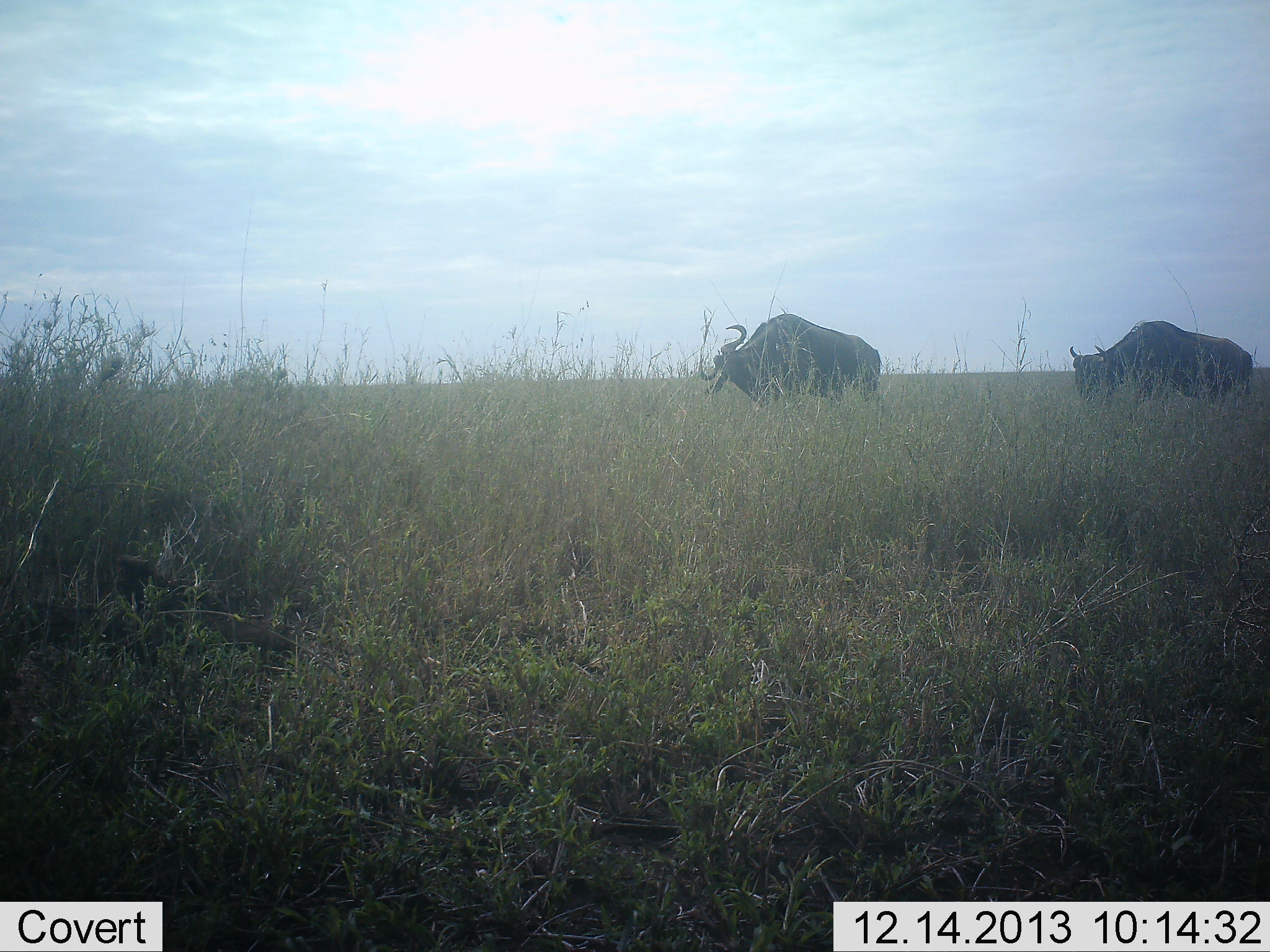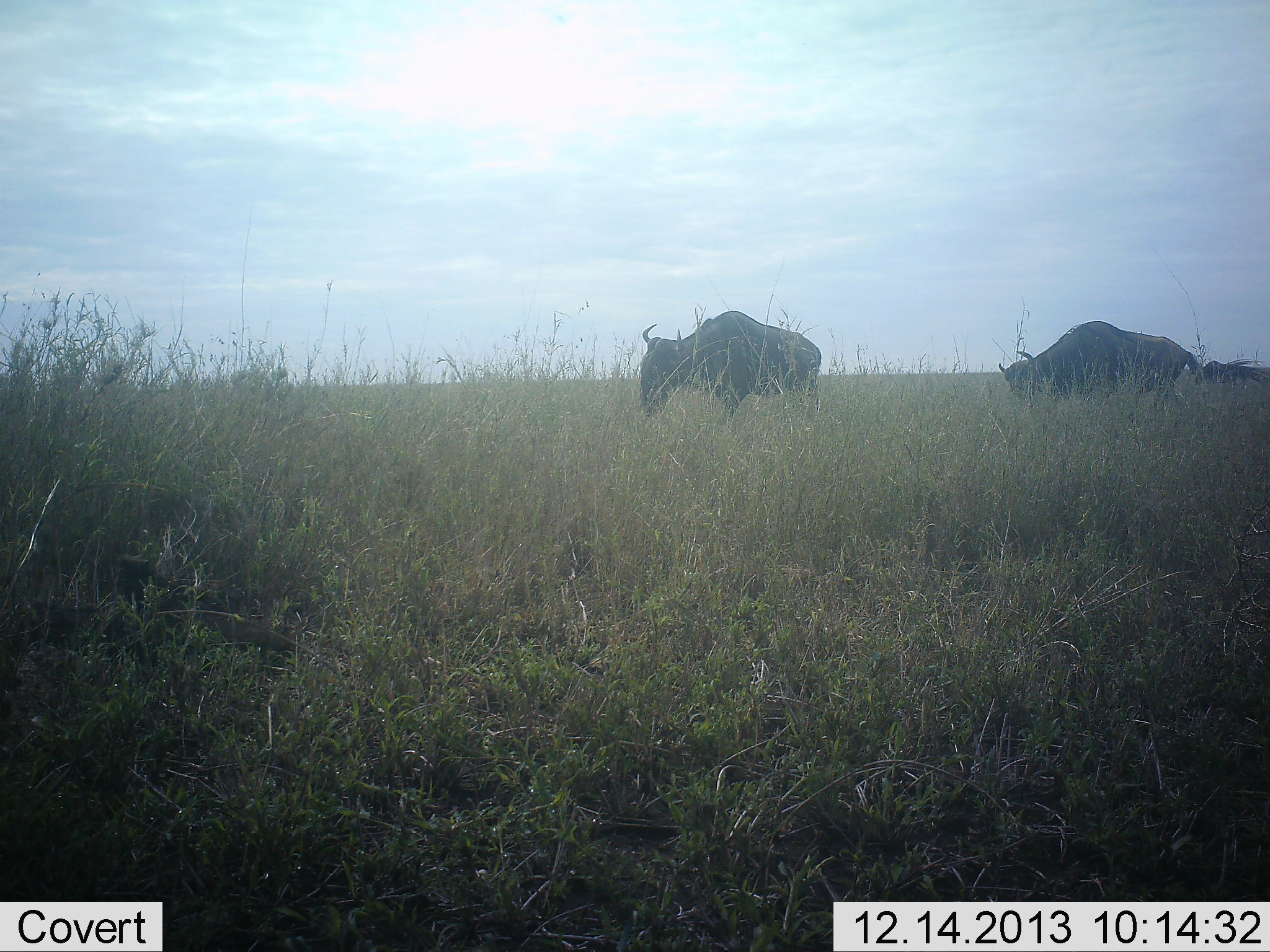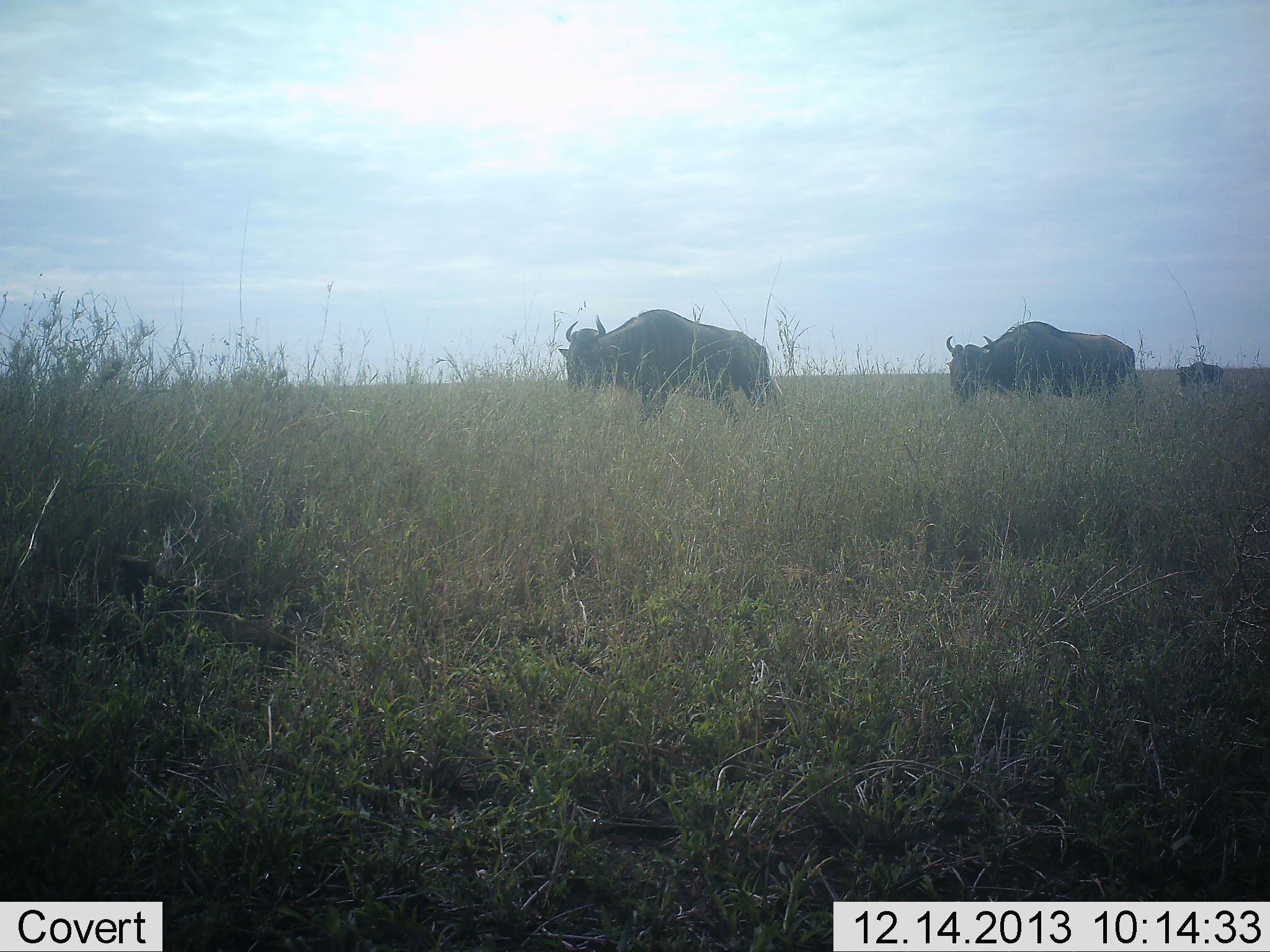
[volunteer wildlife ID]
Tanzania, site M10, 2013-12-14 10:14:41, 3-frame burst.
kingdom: Animalia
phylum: Chordata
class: Mammalia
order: Artiodactyla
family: Bovidae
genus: Connochaetes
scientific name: Connochaetes taurinus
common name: blue wildebeest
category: wildebeest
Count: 3.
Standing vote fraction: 12%.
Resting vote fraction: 0%.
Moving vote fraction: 84%.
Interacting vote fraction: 2%.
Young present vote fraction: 4%.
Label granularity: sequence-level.